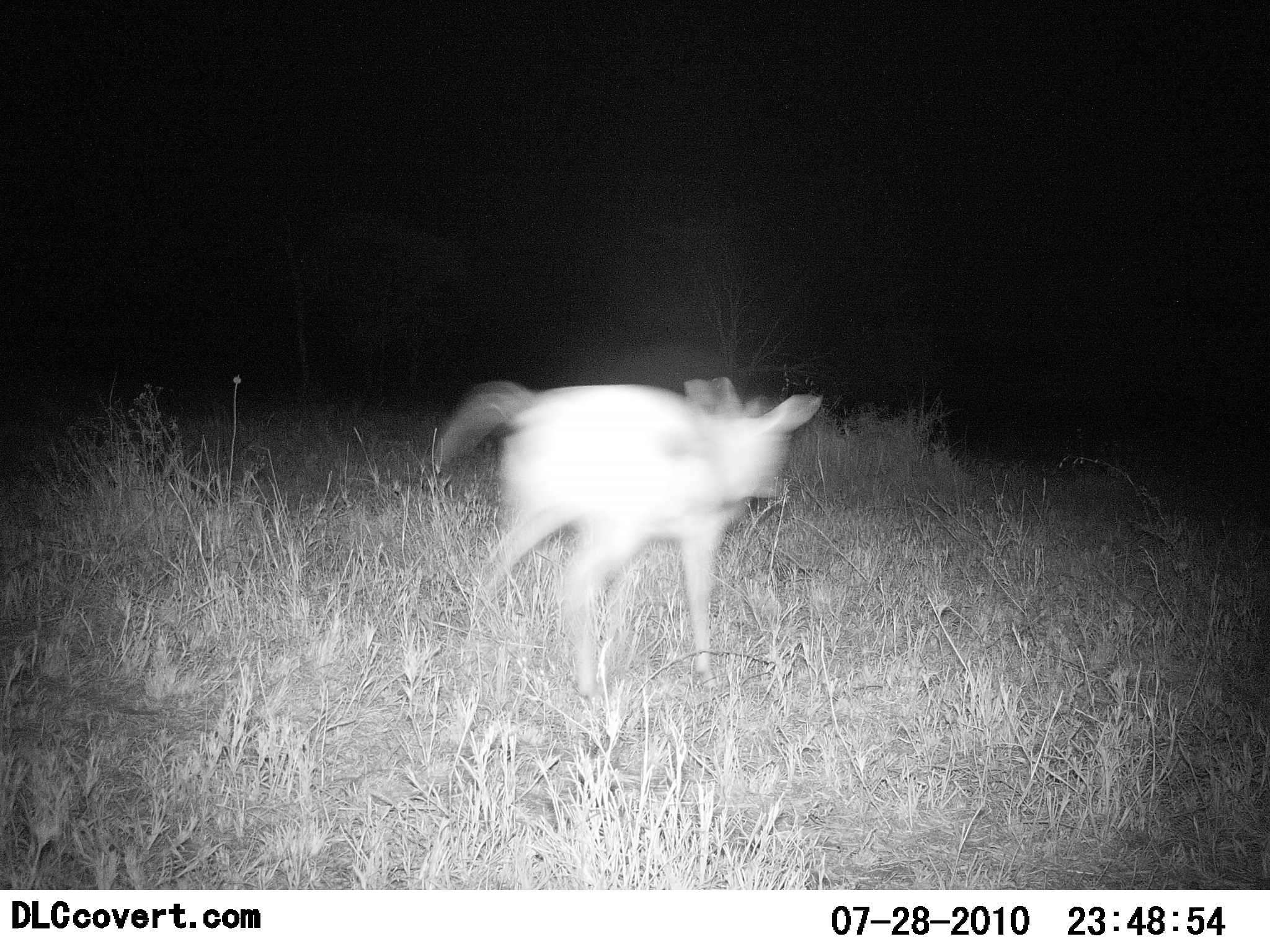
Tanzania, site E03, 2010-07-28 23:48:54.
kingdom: Animalia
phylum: Chordata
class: Mammalia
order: Artiodactyla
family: Bovidae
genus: Madoqua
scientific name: Madoqua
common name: dikdik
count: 1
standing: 60%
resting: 0%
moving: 40%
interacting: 0%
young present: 0%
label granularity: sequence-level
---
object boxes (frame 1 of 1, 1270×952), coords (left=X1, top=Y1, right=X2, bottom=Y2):
animal: (left=430, top=373, right=825, bottom=697)